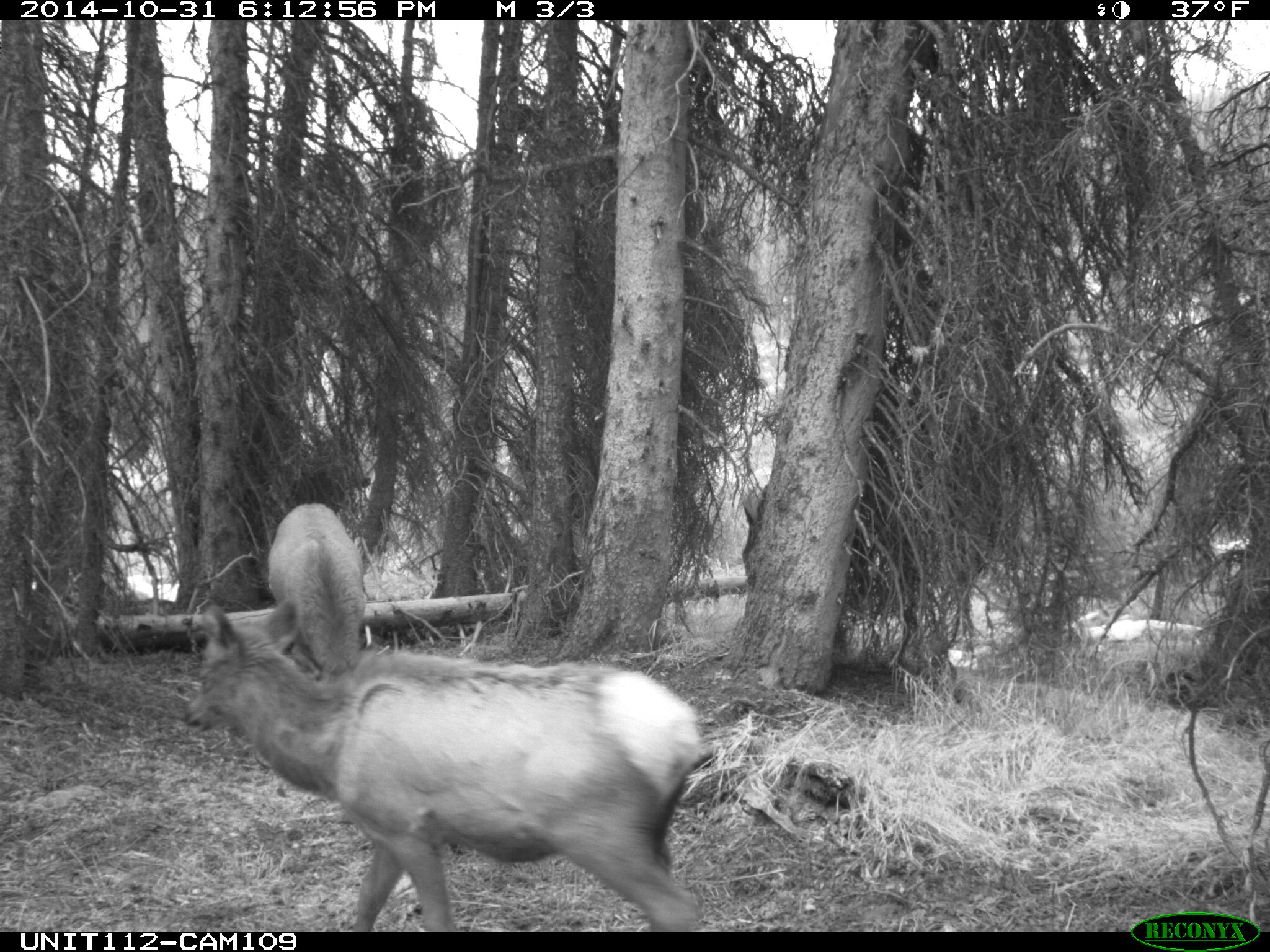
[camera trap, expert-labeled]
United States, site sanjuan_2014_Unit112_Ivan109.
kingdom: Animalia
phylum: Chordata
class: Mammalia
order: Artiodactyla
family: Cervidae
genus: Cervus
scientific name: Cervus elaphus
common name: red deer